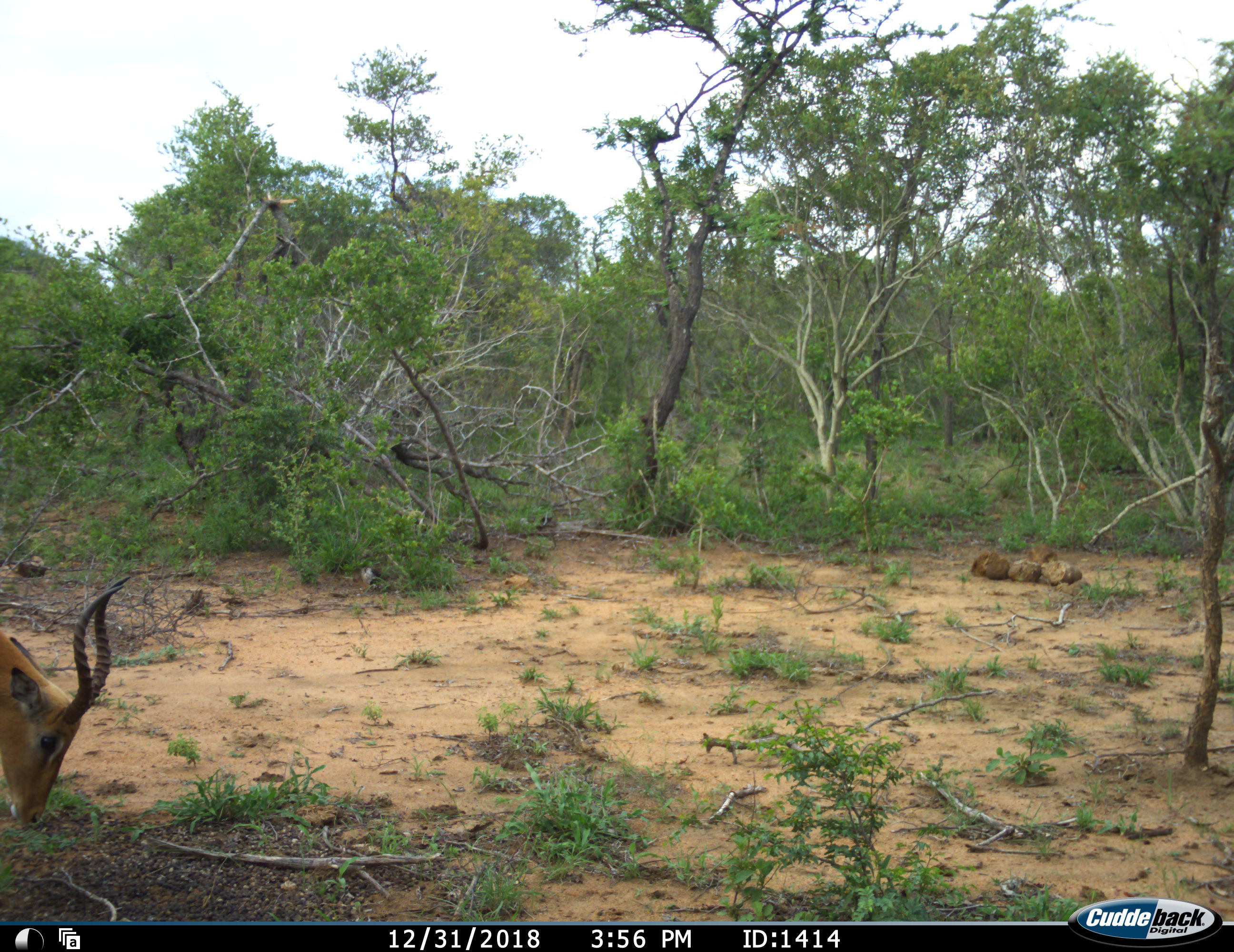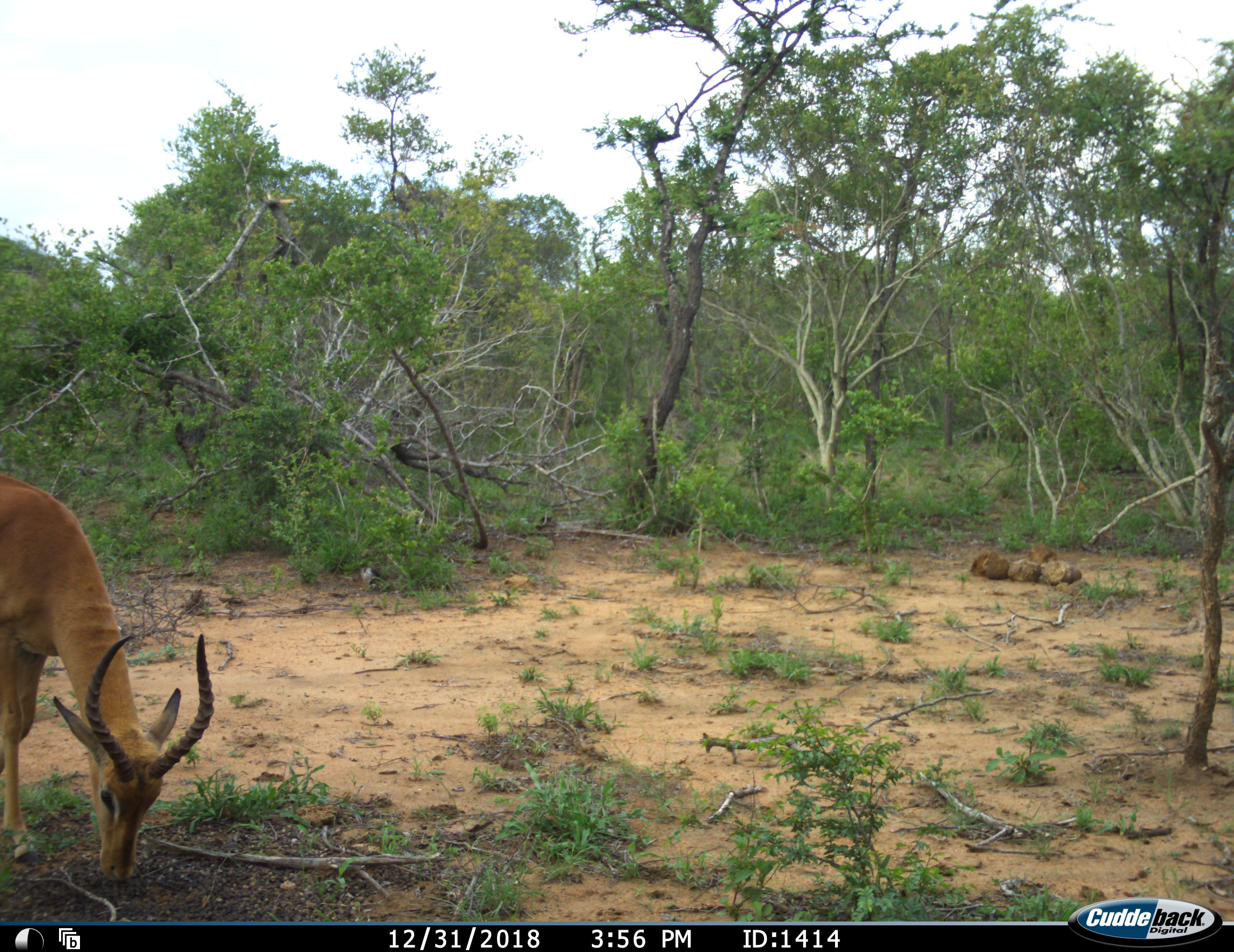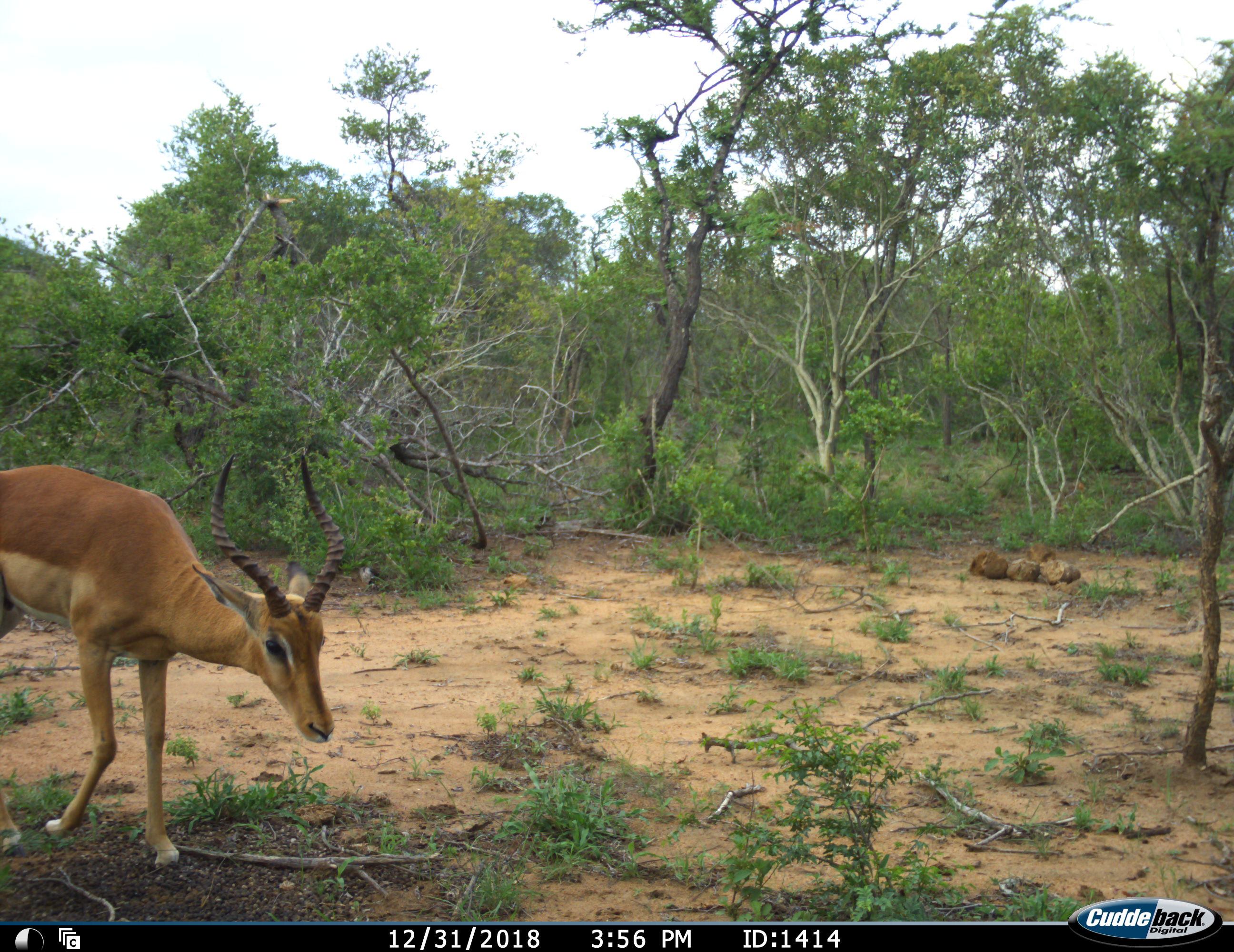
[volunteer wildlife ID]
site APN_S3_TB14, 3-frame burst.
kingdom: Animalia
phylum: Chordata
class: Mammalia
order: Artiodactyla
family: Bovidae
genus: Aepyceros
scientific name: Aepyceros melampus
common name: impala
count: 1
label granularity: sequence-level